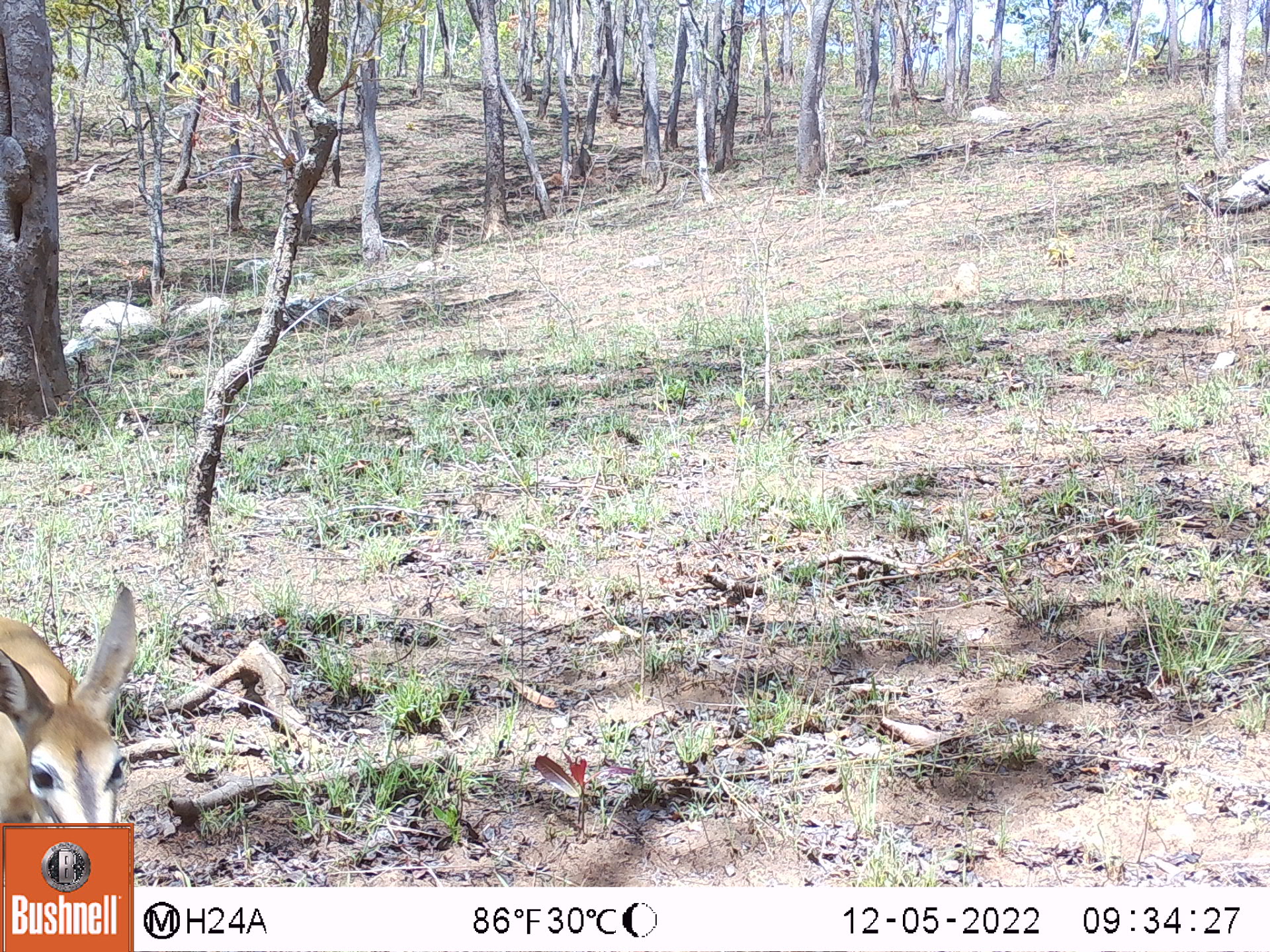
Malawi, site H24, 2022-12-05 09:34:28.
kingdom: Animalia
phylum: Chordata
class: Mammalia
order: Artiodactyla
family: Bovidae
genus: Sylvicapra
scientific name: Sylvicapra grimmia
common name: common duiker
Common duiker (Sylvicapra grimmia), count 1.